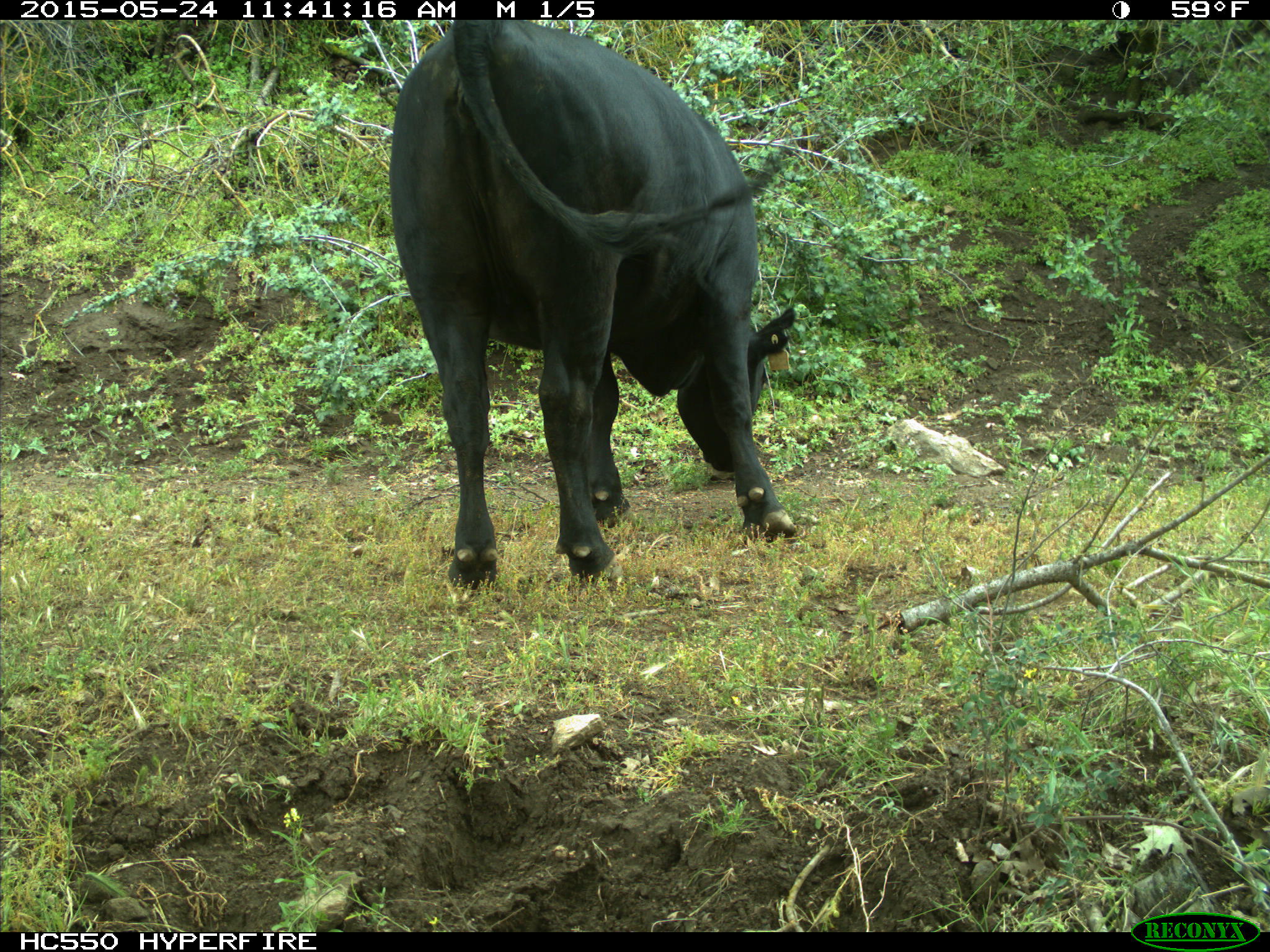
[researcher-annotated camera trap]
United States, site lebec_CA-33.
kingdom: Animalia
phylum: Chordata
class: Mammalia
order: Artiodactyla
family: Bovidae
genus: Bos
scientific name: Bos taurus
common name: domestic cow